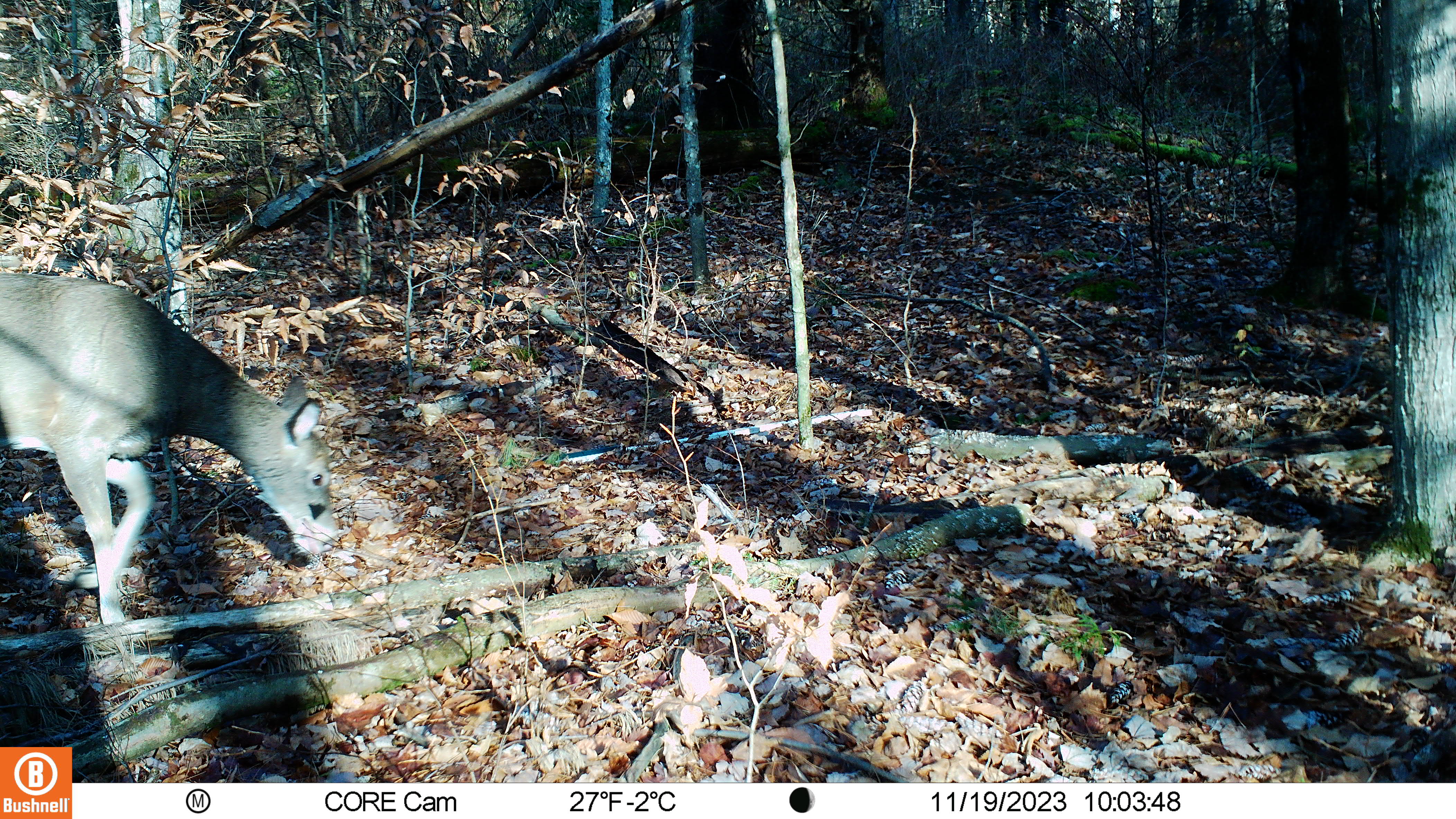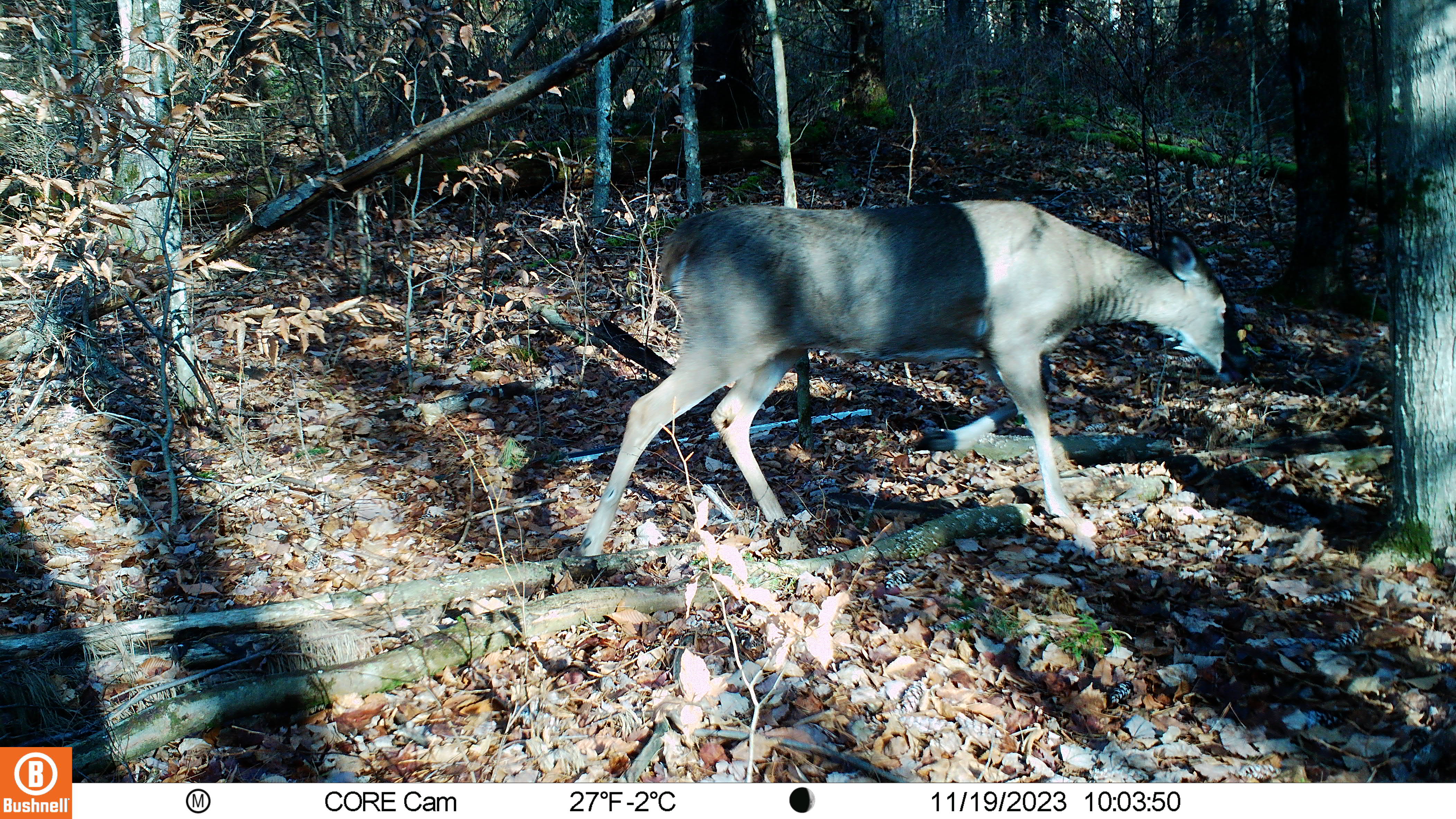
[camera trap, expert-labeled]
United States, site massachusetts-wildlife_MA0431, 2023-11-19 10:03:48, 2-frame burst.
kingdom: Animalia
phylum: Chordata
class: Mammalia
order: Artiodactyla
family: Cervidae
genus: Odocoileus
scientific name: Odocoileus virginianus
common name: white-tailed deer